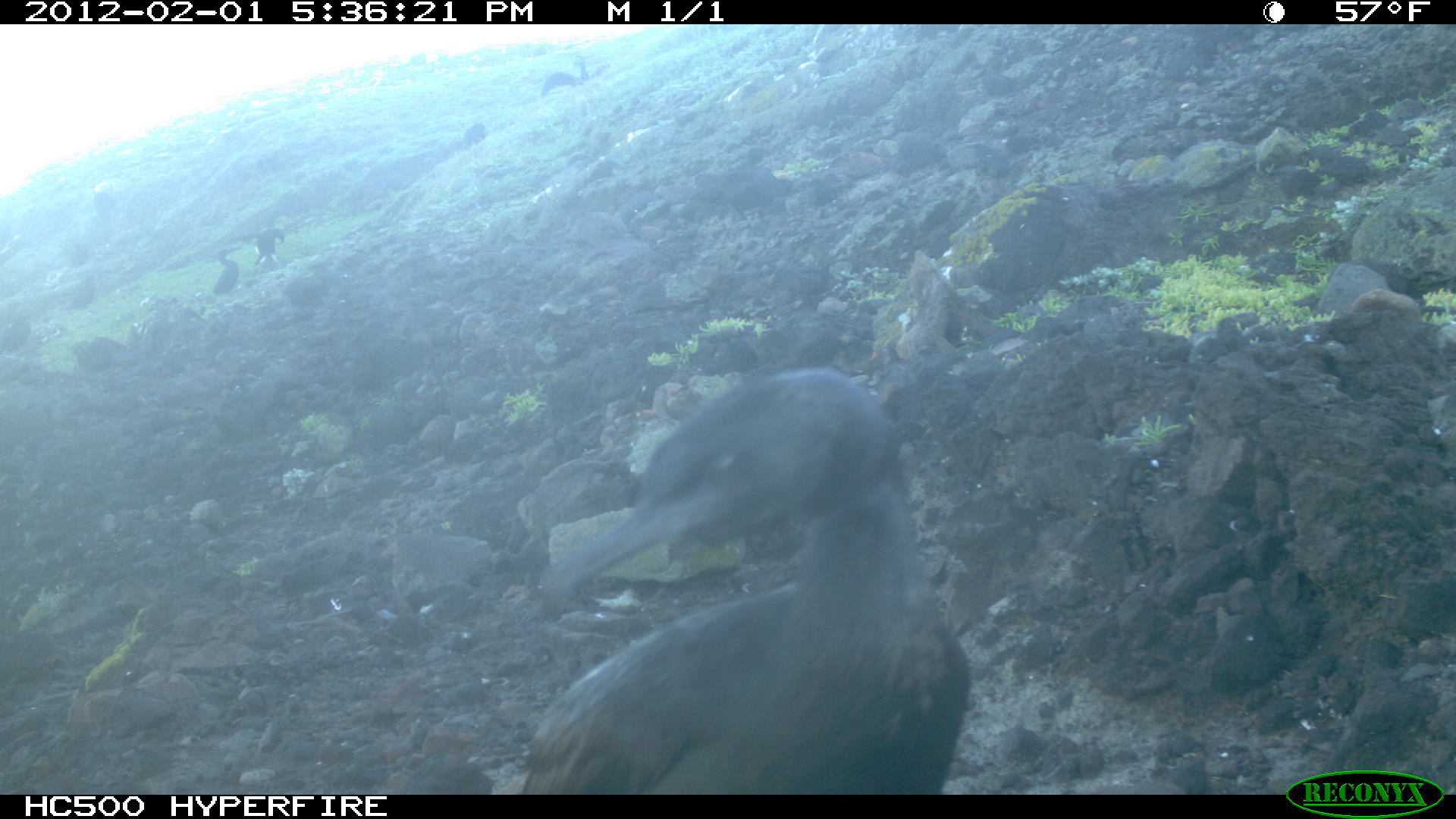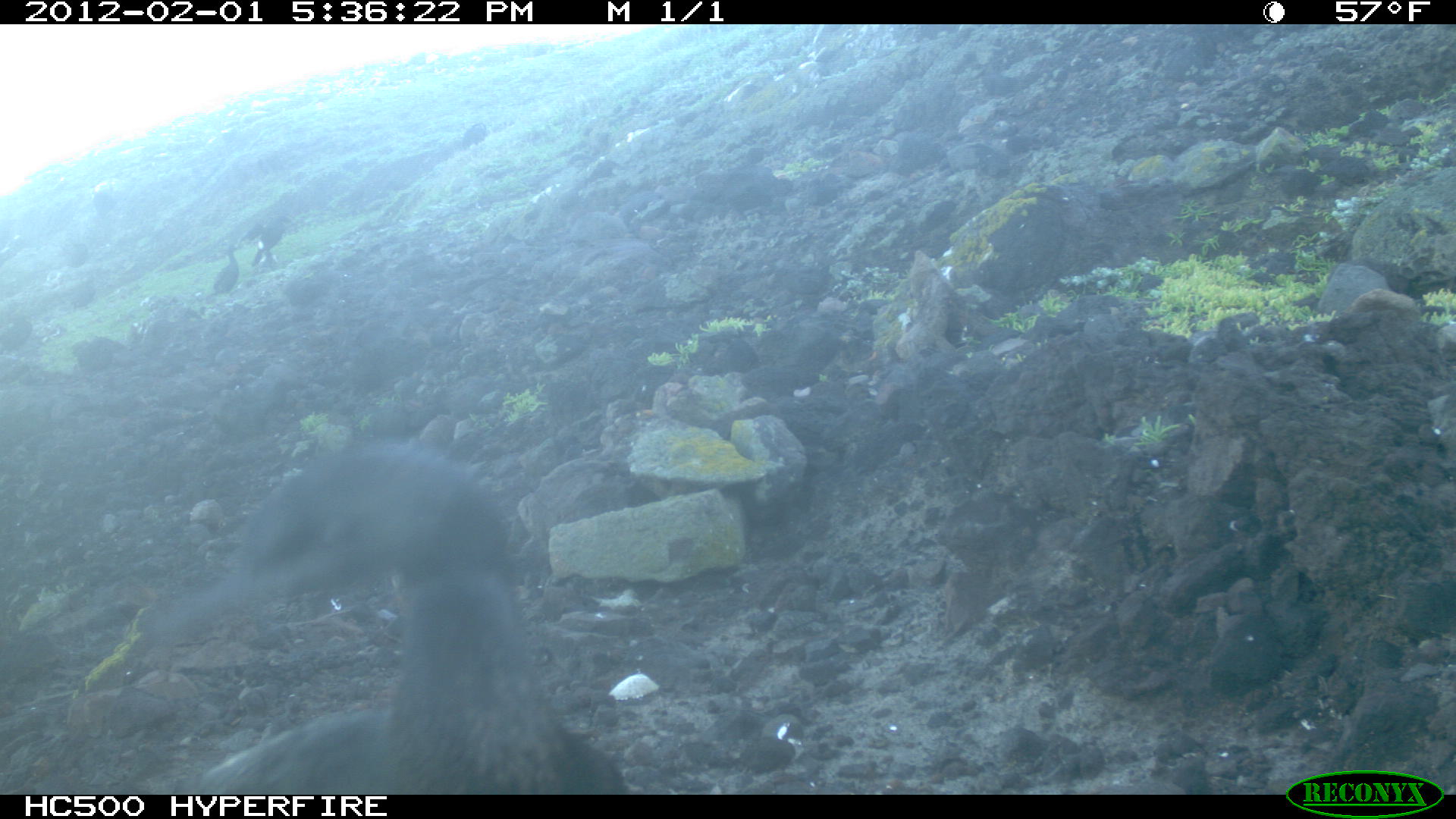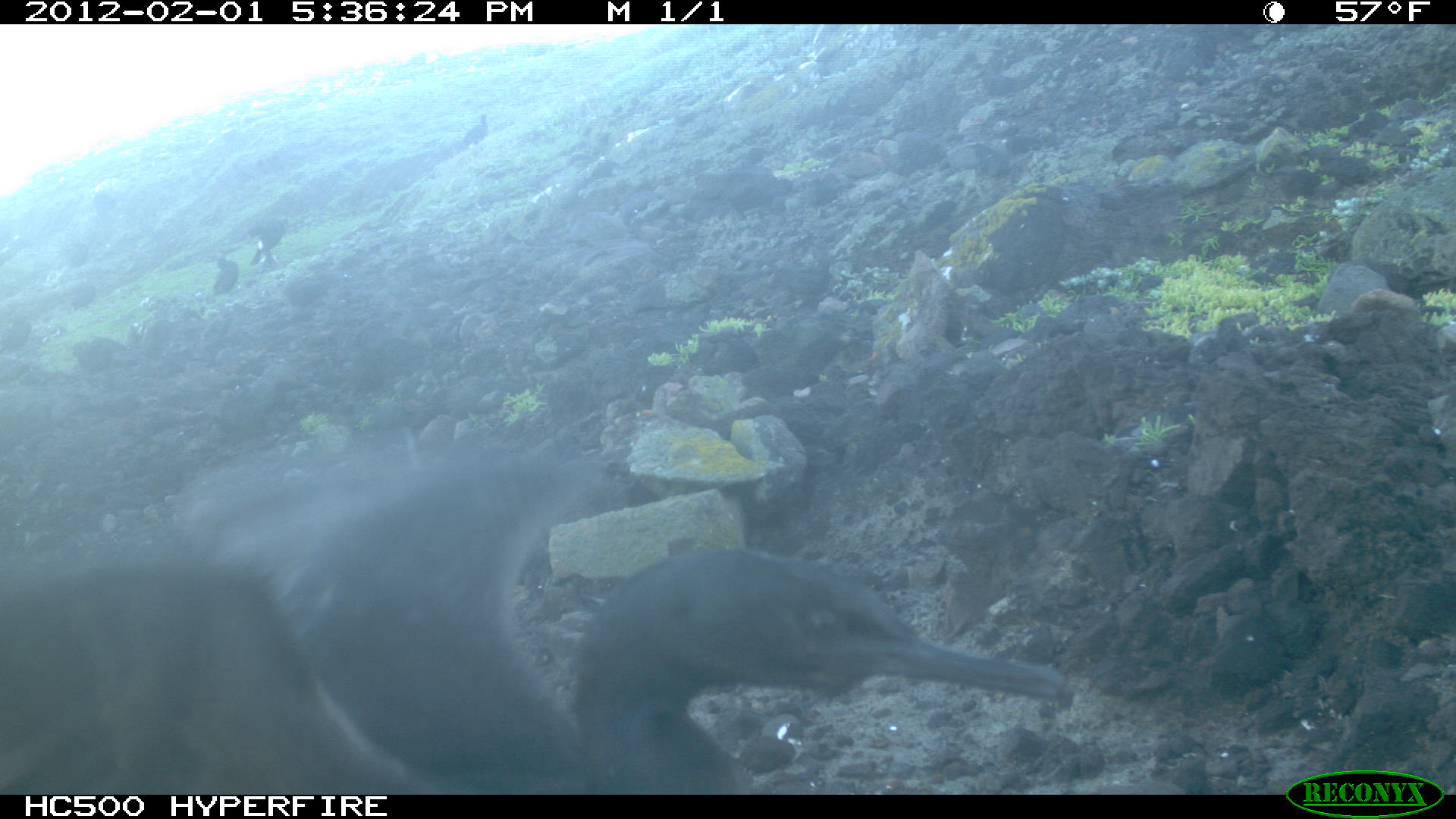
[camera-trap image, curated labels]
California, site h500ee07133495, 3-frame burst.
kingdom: Animalia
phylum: Chordata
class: Aves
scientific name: Aves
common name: bird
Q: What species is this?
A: Bird (Aves).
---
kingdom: Animalia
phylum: Chordata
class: Mammalia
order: Carnivora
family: Canidae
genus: Urocyon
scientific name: Urocyon littoralis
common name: island fox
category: fox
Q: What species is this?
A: Fox (island fox) (Urocyon littoralis).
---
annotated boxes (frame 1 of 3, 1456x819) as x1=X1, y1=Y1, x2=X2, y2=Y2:
bird: x1=509, y1=369, x2=968, y2=793; x1=209, y1=247, x2=243, y2=294; x1=0, y1=315, x2=37, y2=350; x1=255, y1=227, x2=284, y2=269; x1=64, y1=278, x2=96, y2=308; x1=62, y1=245, x2=87, y2=268; x1=464, y1=124, x2=484, y2=147
fox: x1=539, y1=71, x2=584, y2=99; x1=572, y1=60, x2=589, y2=80; x1=590, y1=63, x2=611, y2=79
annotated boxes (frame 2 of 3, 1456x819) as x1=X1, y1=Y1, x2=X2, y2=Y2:
bird: x1=135, y1=441, x2=629, y2=795; x1=253, y1=215, x2=290, y2=265; x1=211, y1=244, x2=240, y2=297; x1=0, y1=313, x2=32, y2=356; x1=585, y1=159, x2=622, y2=180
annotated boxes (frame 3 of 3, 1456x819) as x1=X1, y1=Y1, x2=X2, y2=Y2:
bird: x1=0, y1=442, x2=1076, y2=792; x1=246, y1=218, x2=289, y2=265; x1=0, y1=309, x2=37, y2=355; x1=454, y1=111, x2=492, y2=149; x1=213, y1=252, x2=238, y2=294; x1=69, y1=281, x2=95, y2=309